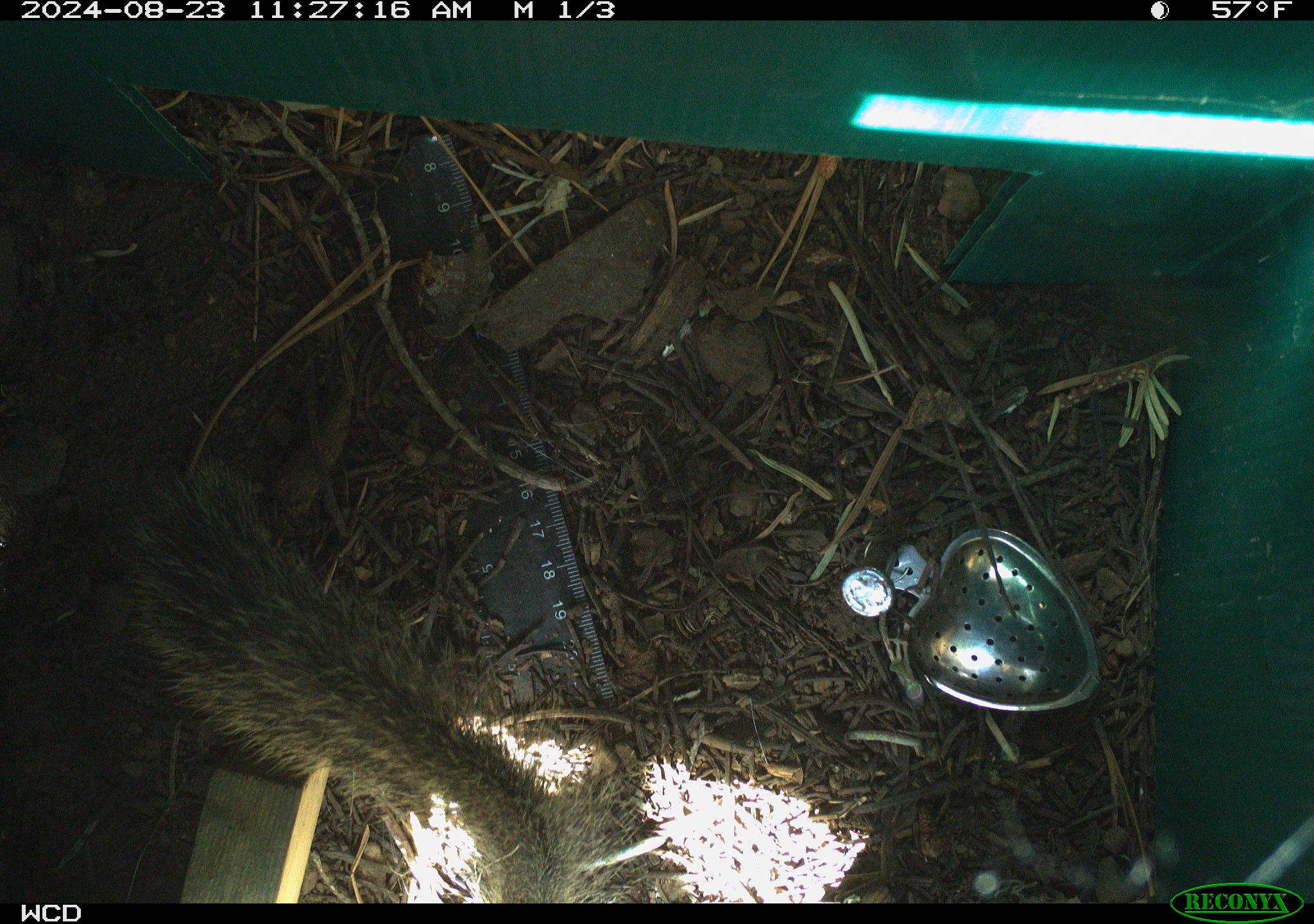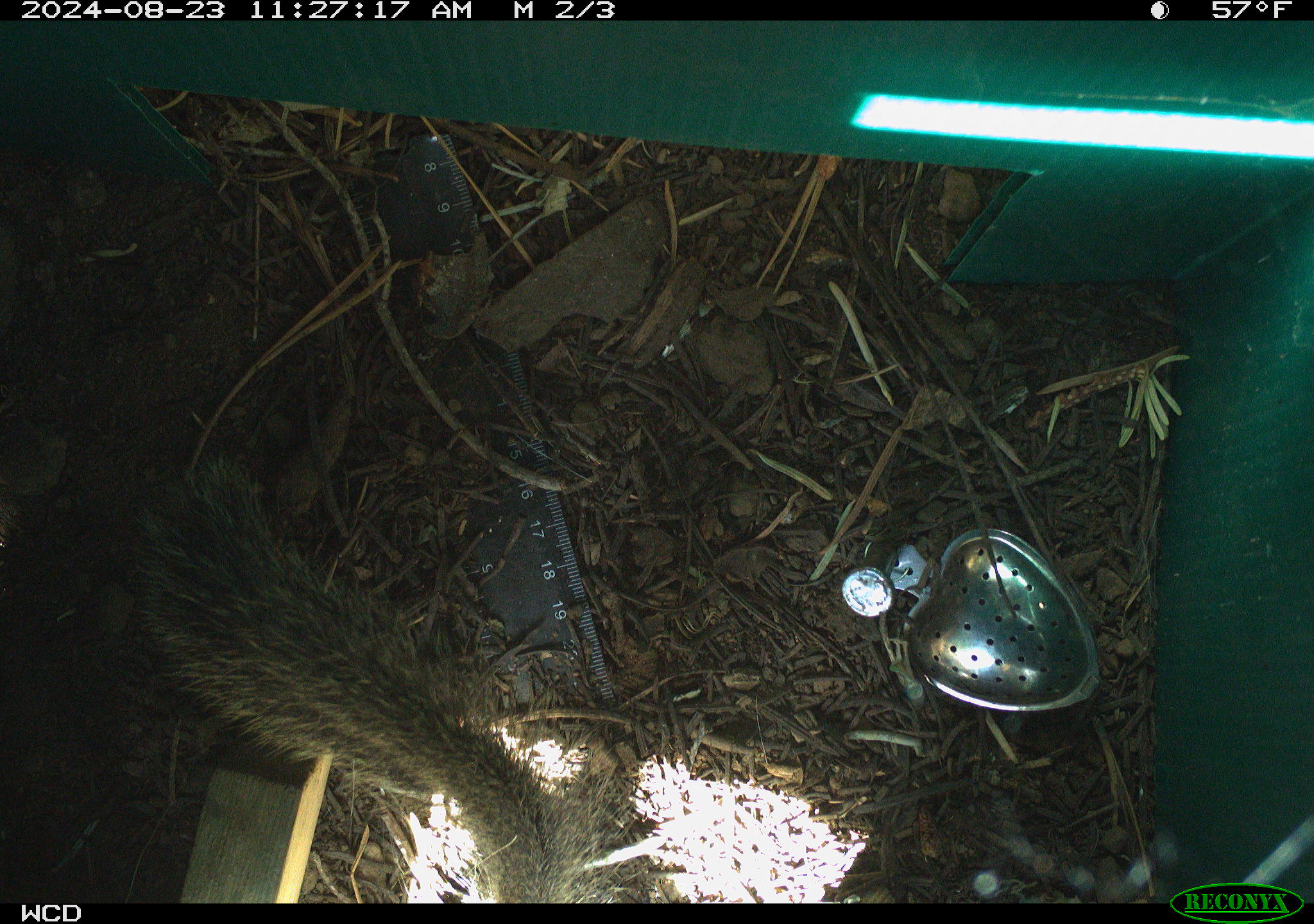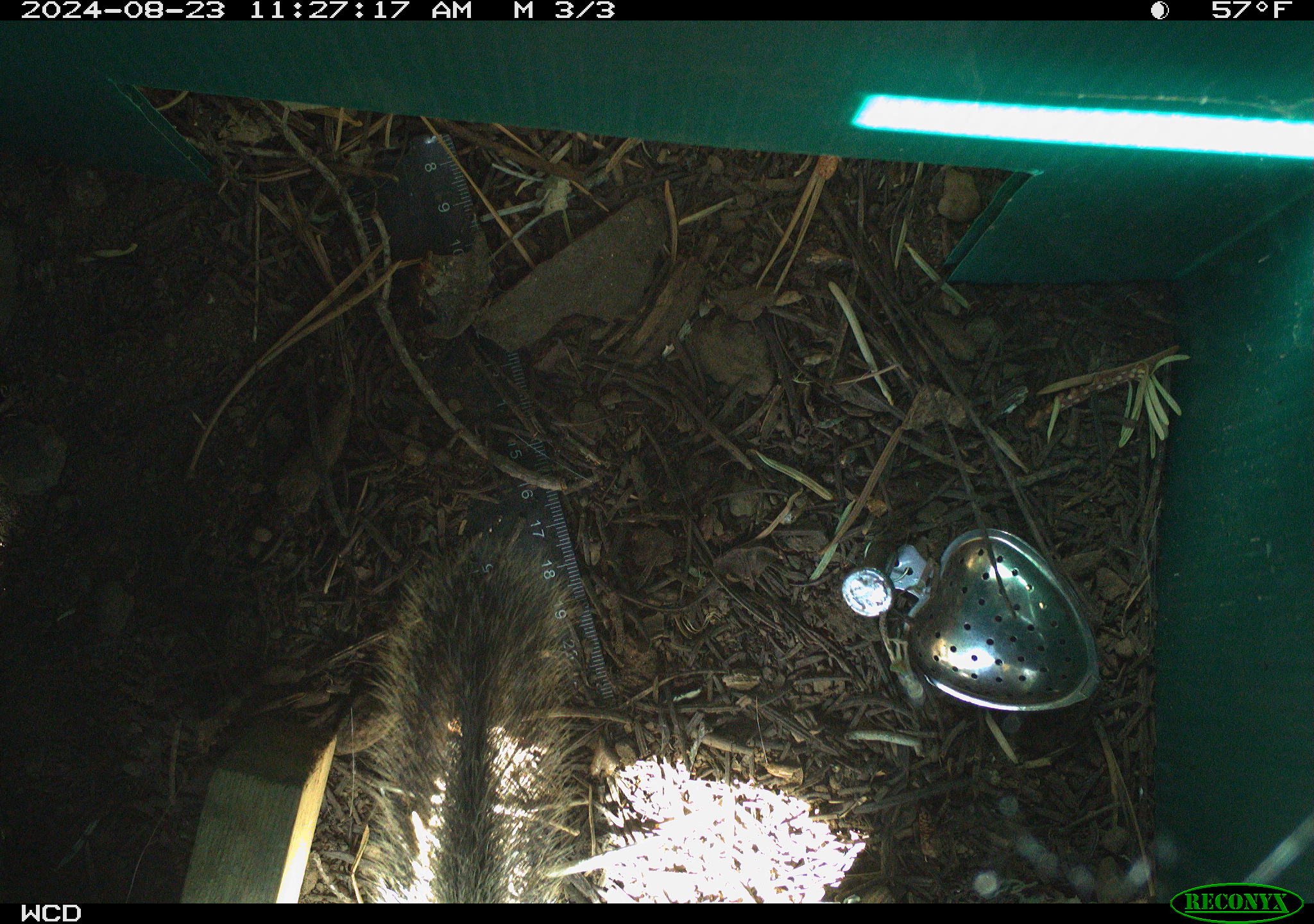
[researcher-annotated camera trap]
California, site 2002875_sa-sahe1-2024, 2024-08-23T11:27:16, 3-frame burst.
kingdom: Animalia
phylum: Chordata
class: Mammalia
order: Rodentia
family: Sciuridae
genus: Otospermophilus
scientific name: Otospermophilus beecheyi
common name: california ground squirrel